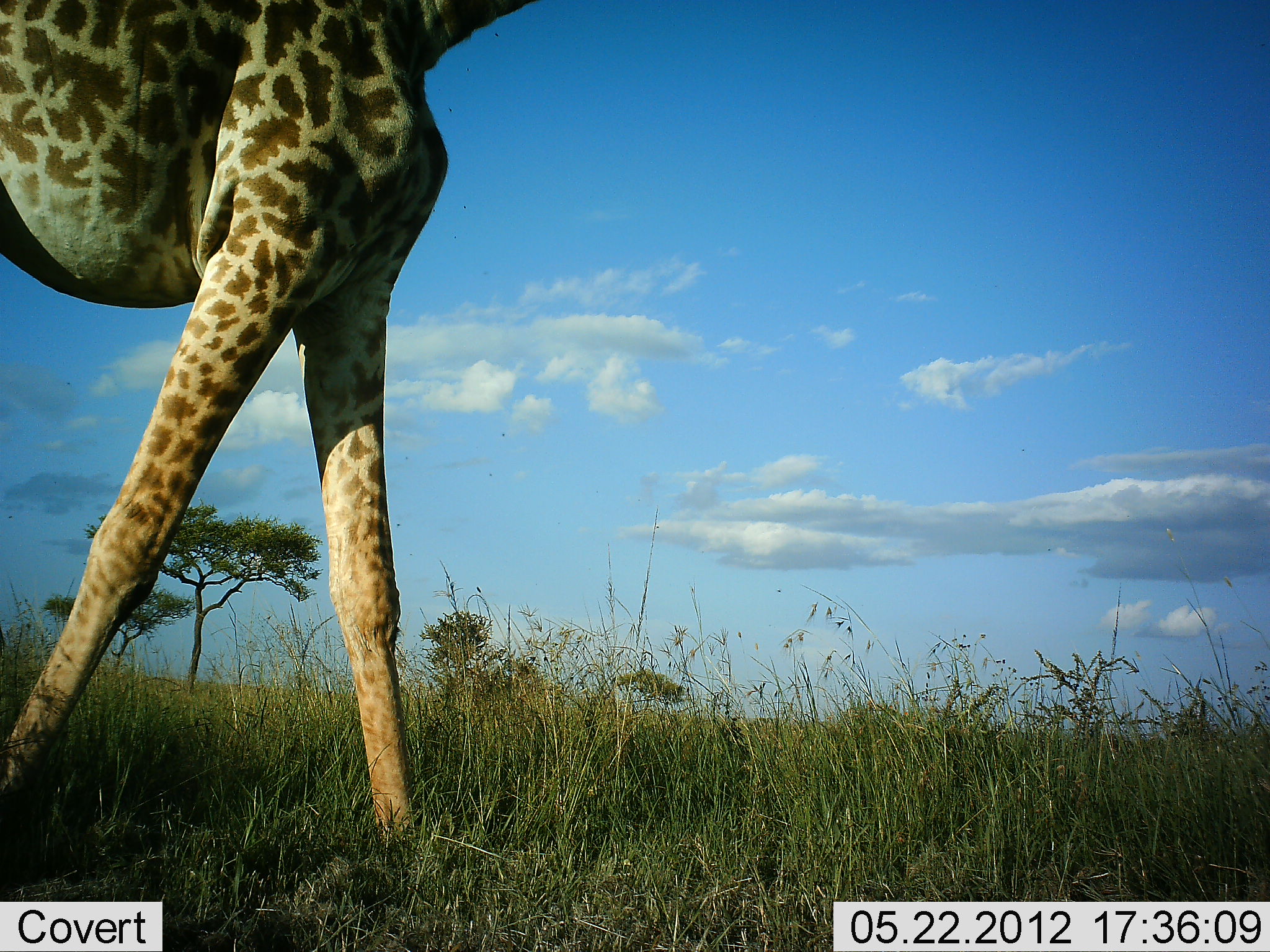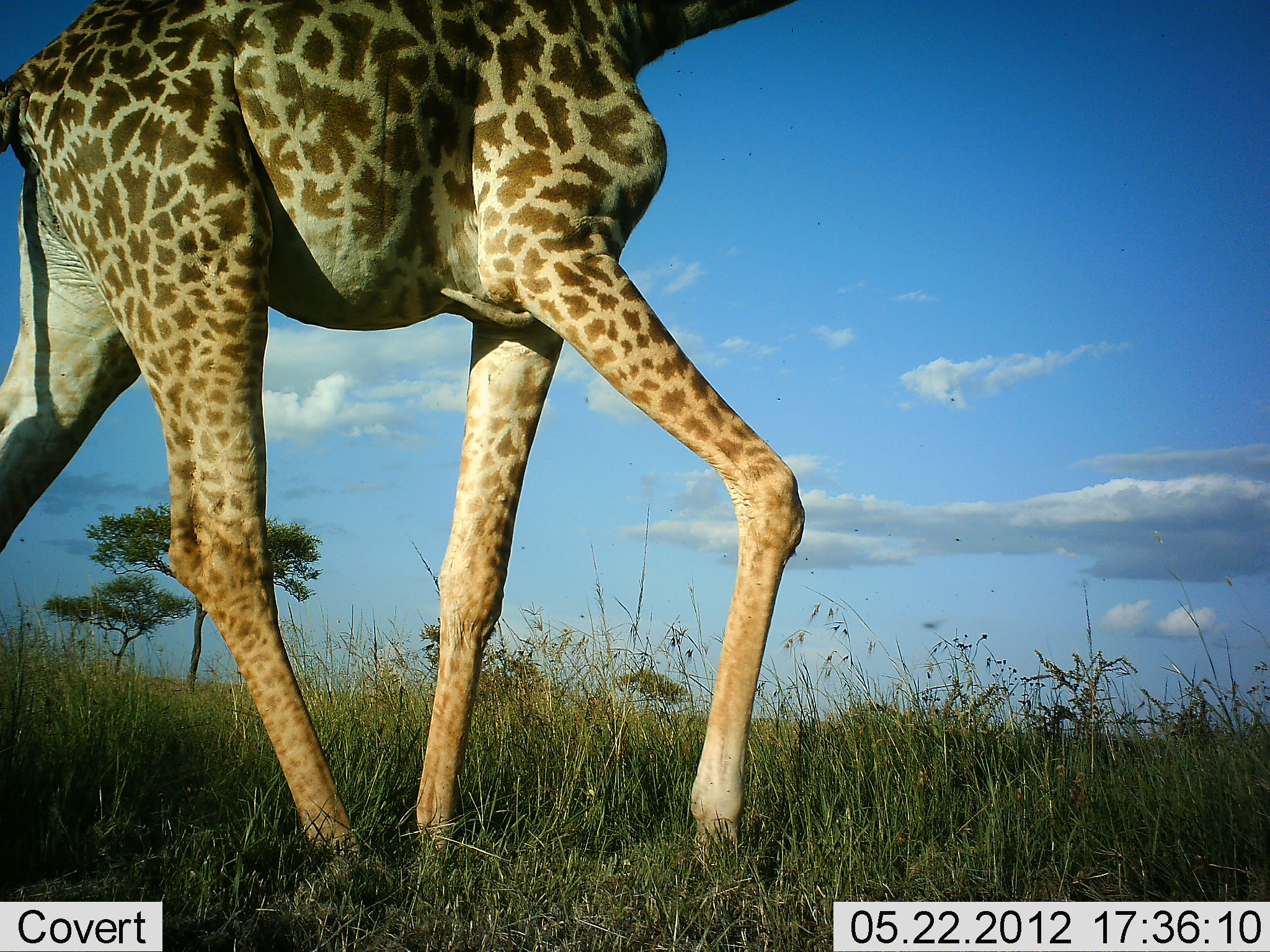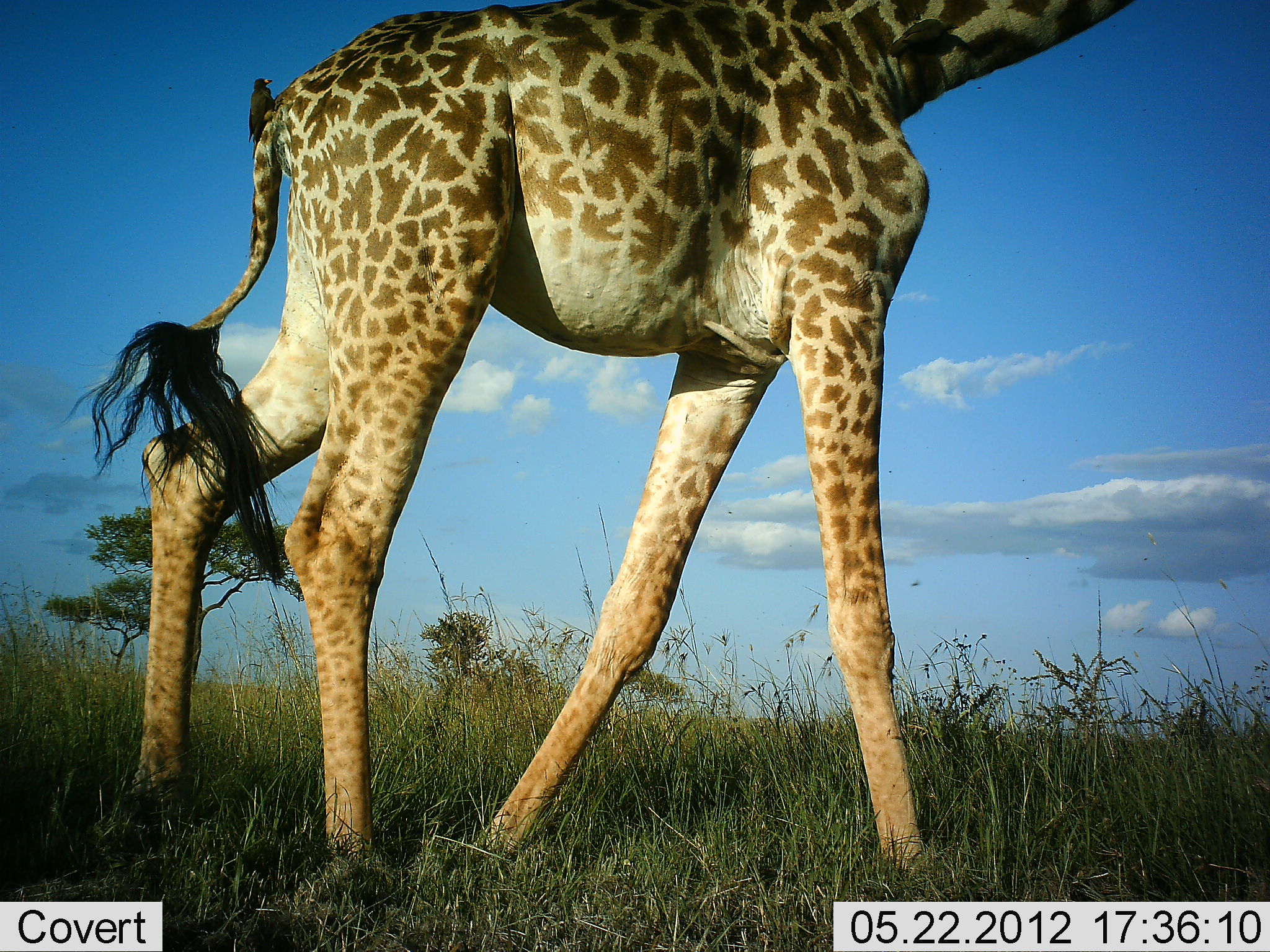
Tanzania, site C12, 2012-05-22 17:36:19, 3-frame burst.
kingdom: Animalia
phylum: Chordata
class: Mammalia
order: Artiodactyla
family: Giraffidae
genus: Giraffa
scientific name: Giraffa camelopardalis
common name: giraffe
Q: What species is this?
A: Giraffe (Giraffa camelopardalis).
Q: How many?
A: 1.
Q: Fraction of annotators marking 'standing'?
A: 0%.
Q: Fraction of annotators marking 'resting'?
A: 0%.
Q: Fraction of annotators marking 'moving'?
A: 100%.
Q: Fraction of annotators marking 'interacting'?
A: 0%.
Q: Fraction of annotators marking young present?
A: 0%.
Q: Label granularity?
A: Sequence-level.